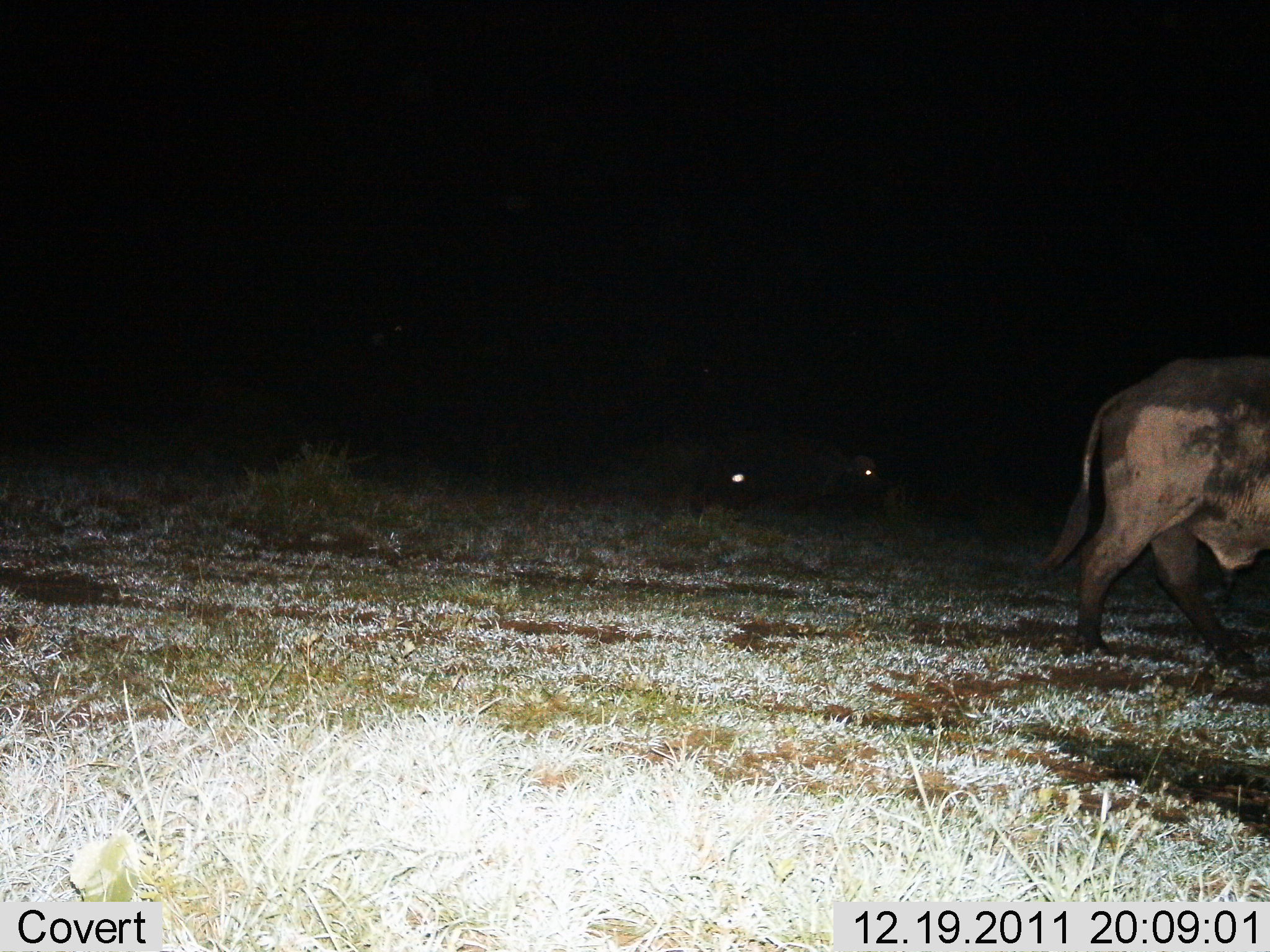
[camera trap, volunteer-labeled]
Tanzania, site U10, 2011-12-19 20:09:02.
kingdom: Animalia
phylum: Chordata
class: Mammalia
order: Artiodactyla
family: Bovidae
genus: Syncerus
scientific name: Syncerus caffer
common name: cape buffalo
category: buffalo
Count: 2.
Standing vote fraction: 12%.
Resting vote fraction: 6%.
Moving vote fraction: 88%.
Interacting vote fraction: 0%.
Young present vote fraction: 0%.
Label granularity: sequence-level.